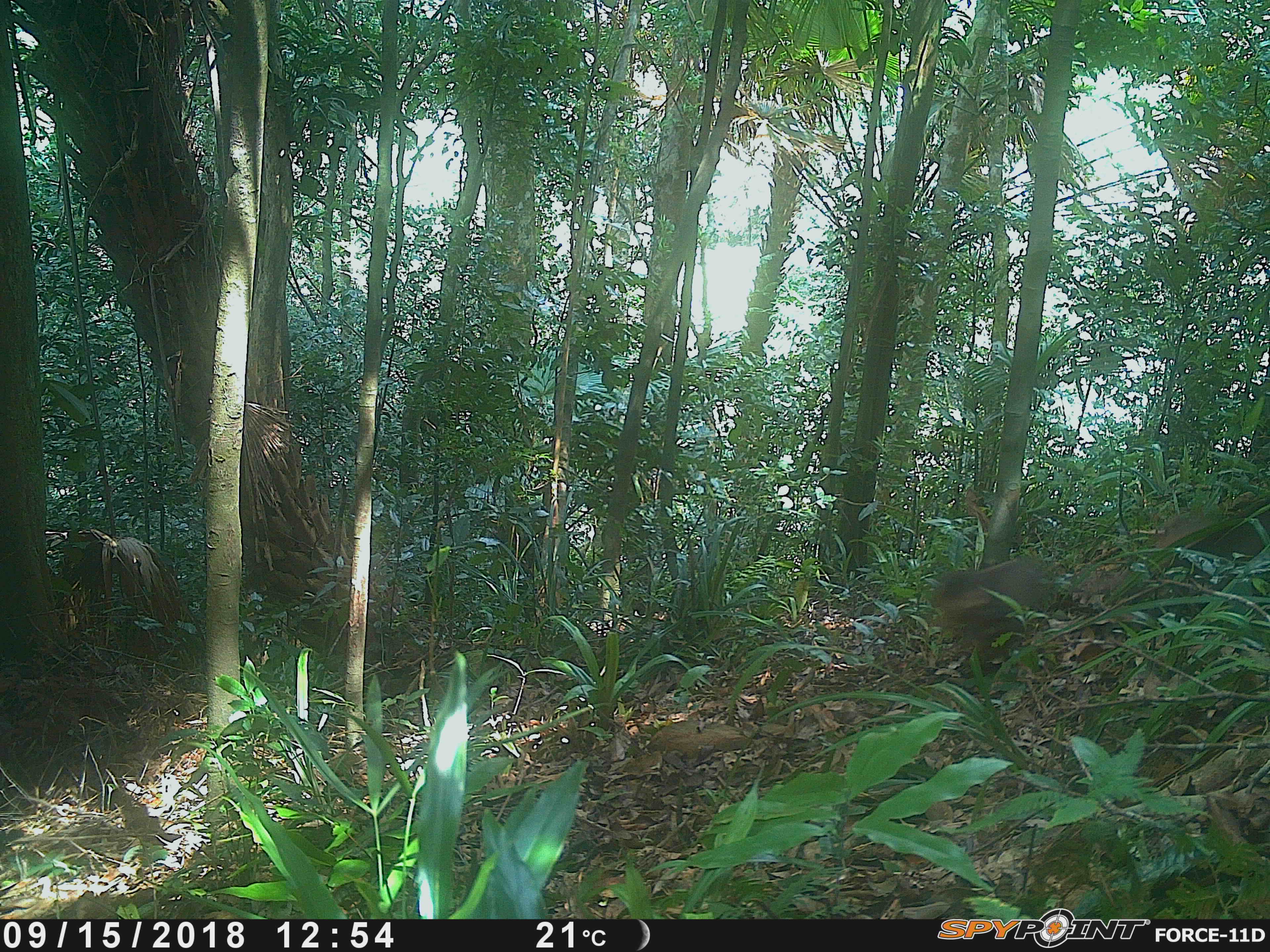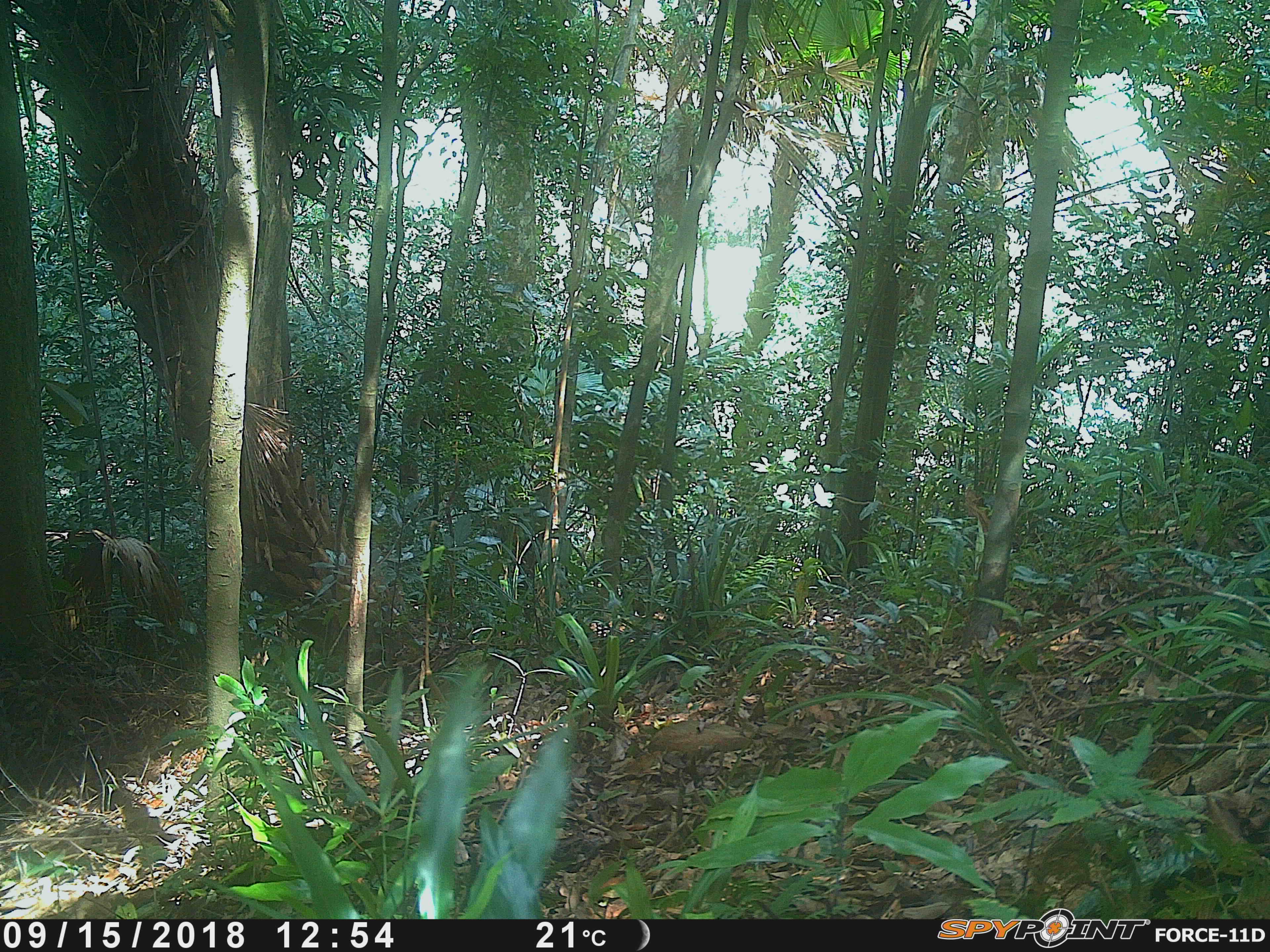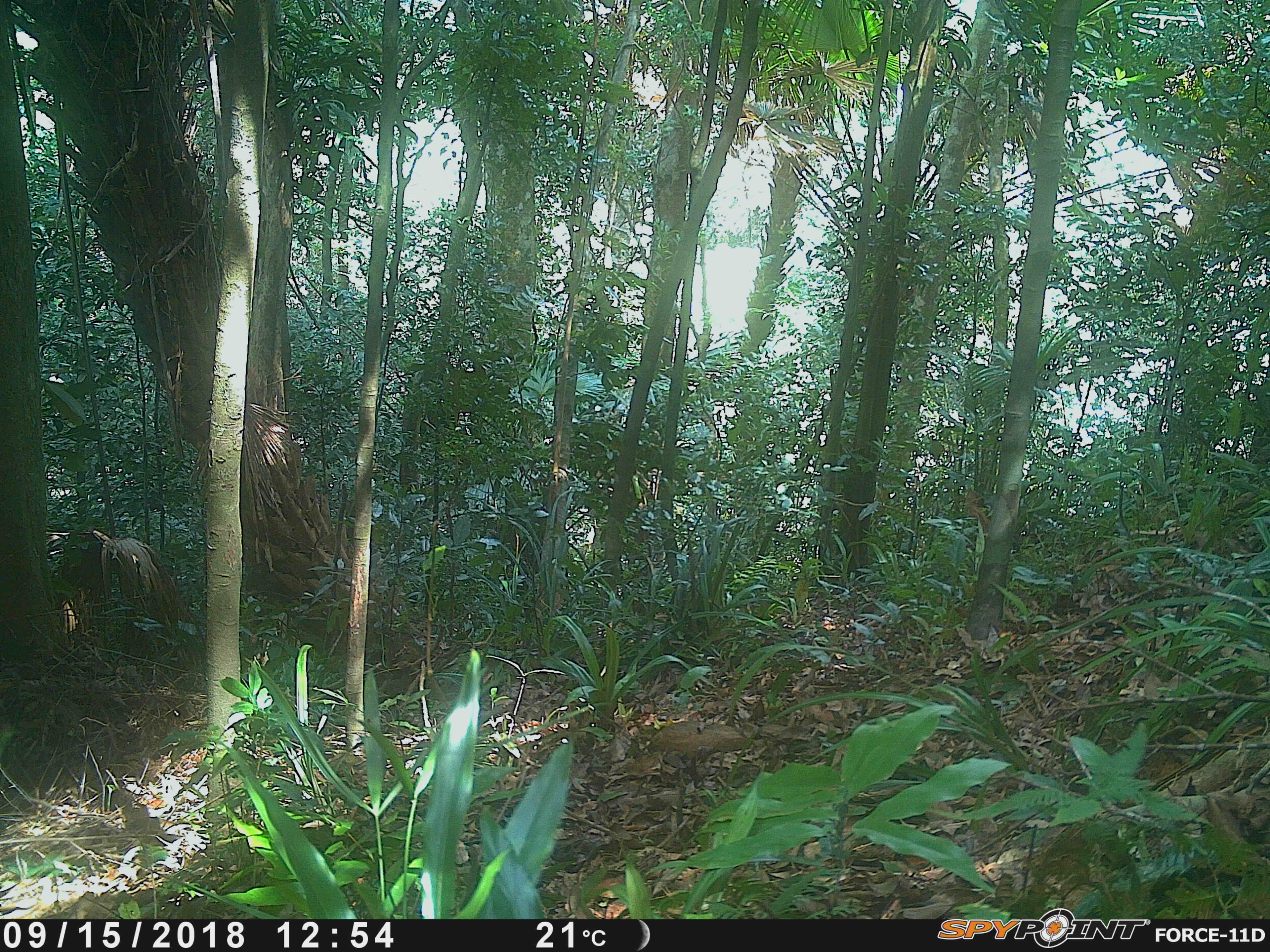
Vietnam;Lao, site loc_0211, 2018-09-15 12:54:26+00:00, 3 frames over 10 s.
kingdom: Animalia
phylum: Chordata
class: Mammalia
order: Primates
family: Cercopithecidae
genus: Macaca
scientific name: Macaca arctoides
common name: stump-tailed macaque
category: stump tailed macaque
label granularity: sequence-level